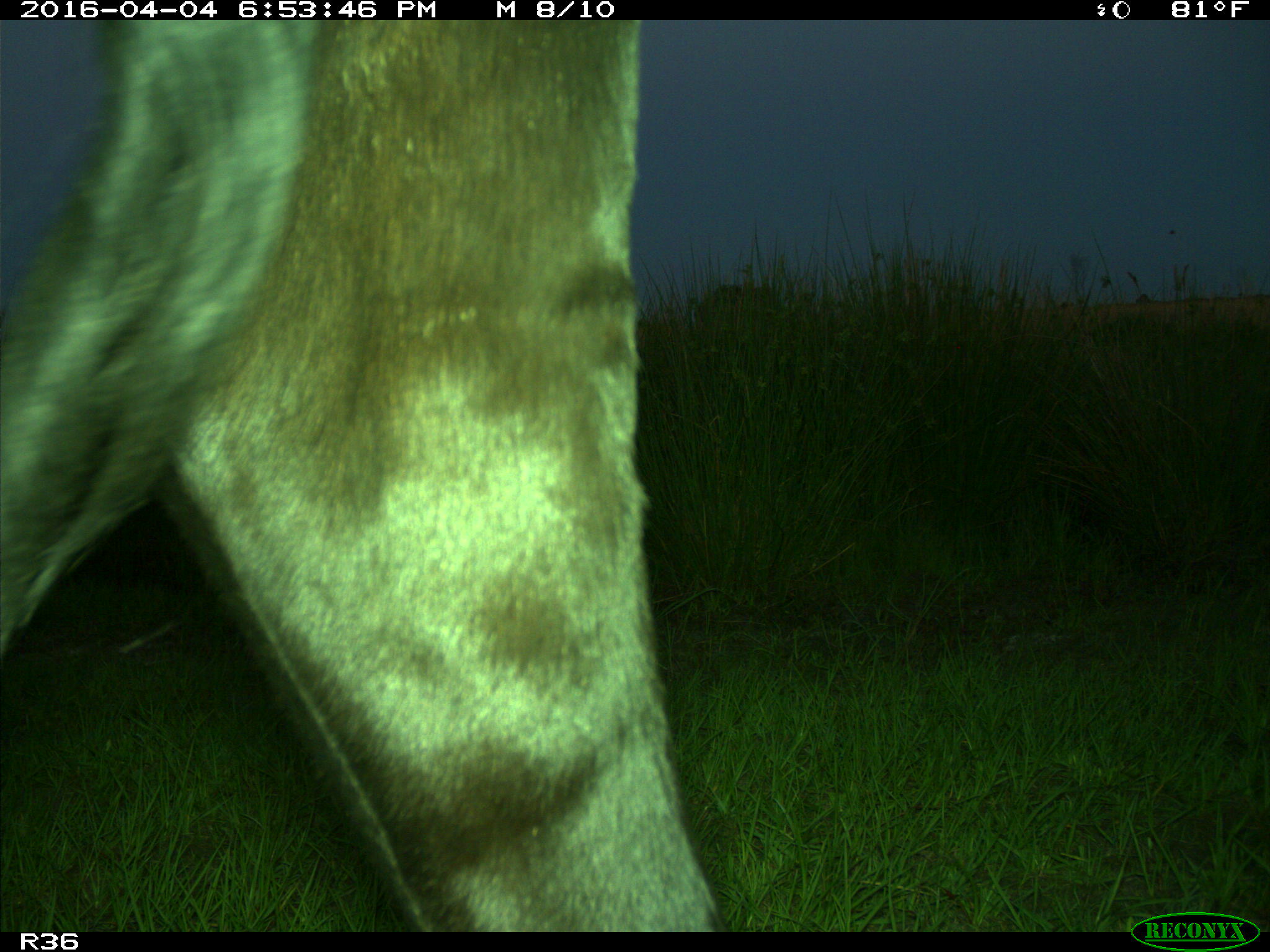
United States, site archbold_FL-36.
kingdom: Animalia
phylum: Chordata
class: Mammalia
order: Artiodactyla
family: Bovidae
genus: Bos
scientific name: Bos taurus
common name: domestic cow